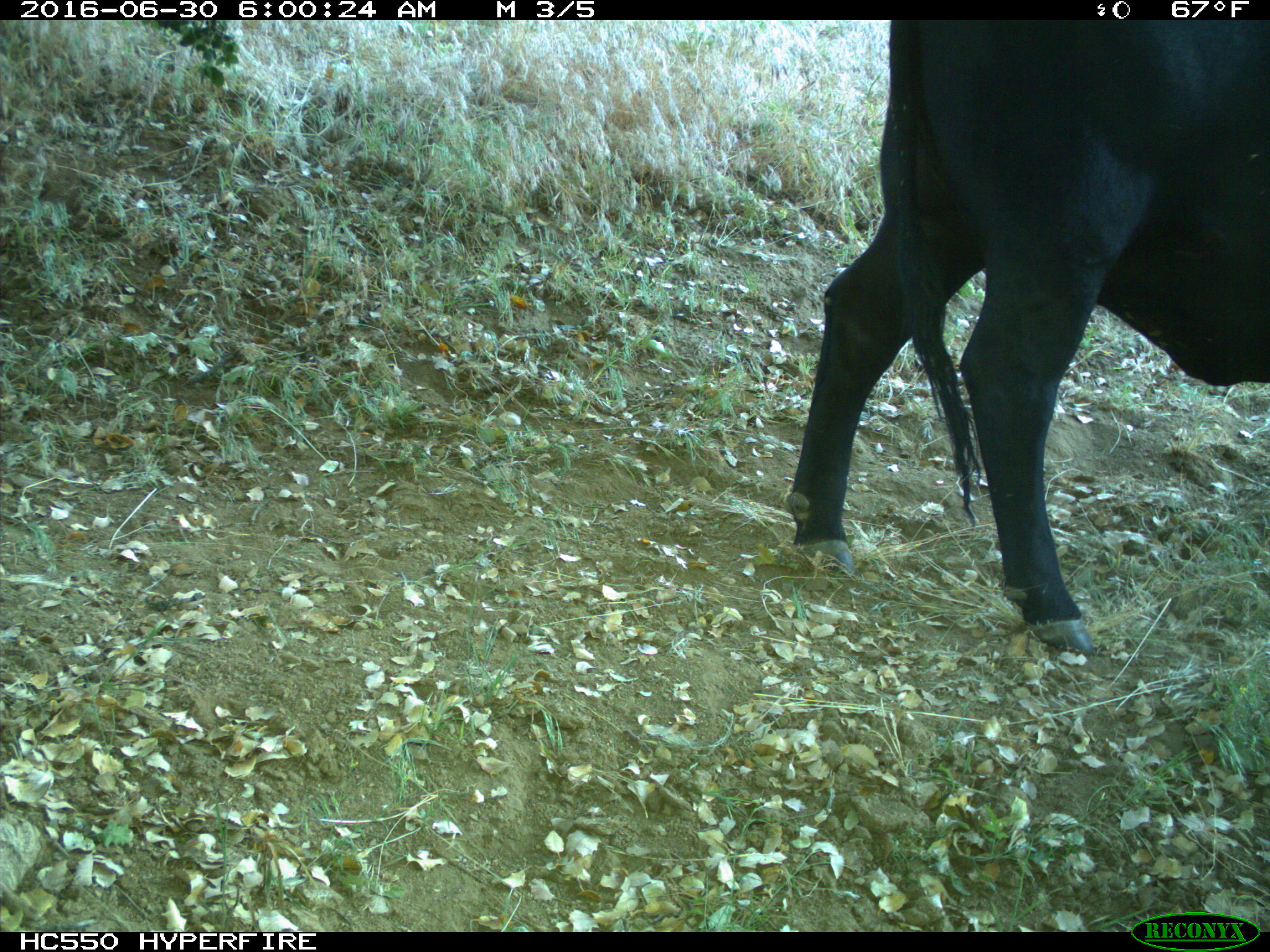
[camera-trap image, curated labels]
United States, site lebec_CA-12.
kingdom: Animalia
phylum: Chordata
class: Mammalia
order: Artiodactyla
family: Bovidae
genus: Bos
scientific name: Bos taurus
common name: domestic cow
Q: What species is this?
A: Bos taurus (domestic cow).